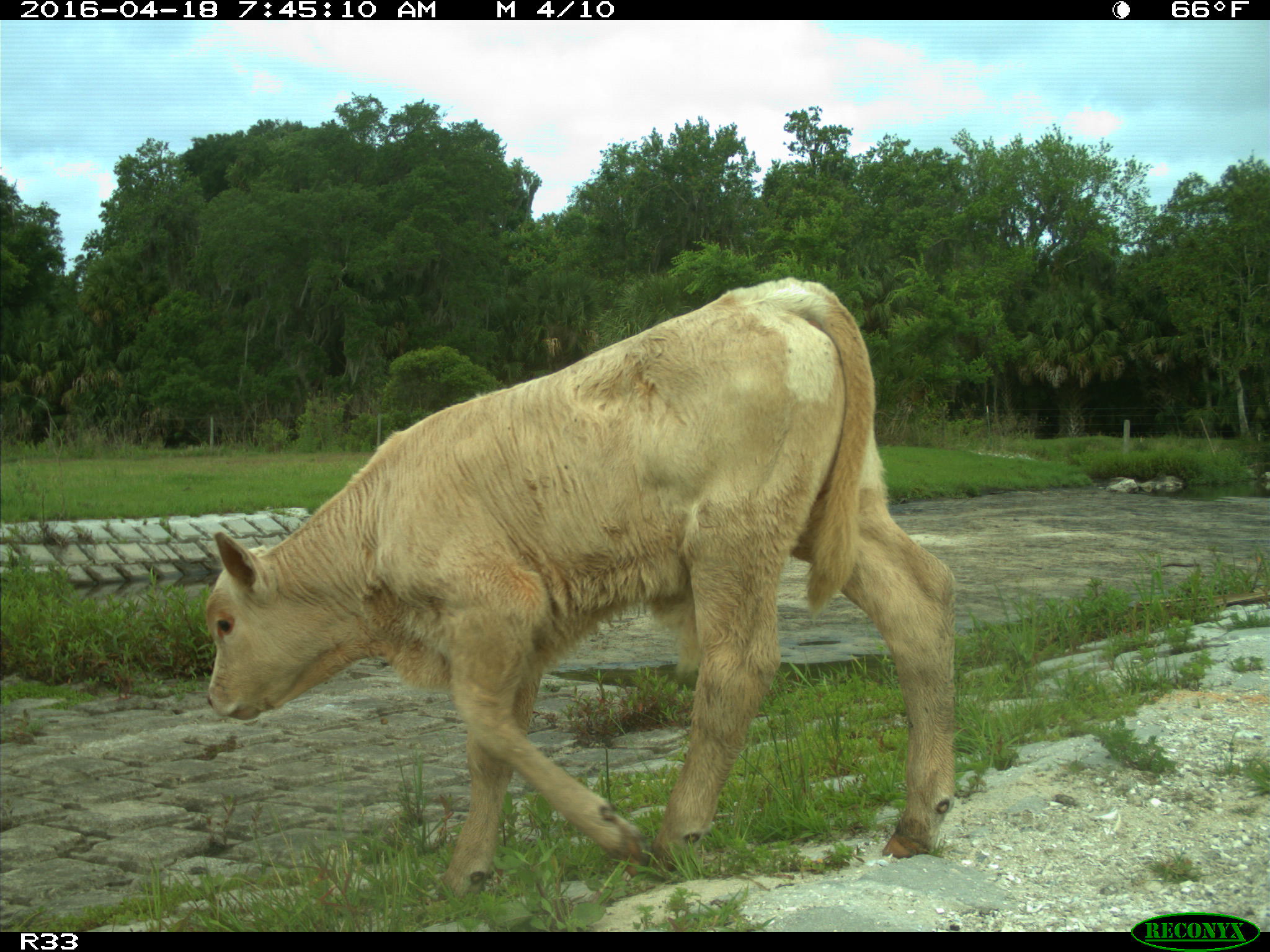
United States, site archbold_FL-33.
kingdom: Animalia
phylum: Chordata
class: Mammalia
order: Artiodactyla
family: Bovidae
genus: Bos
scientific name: Bos taurus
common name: domestic cow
Bos taurus (domestic cow).